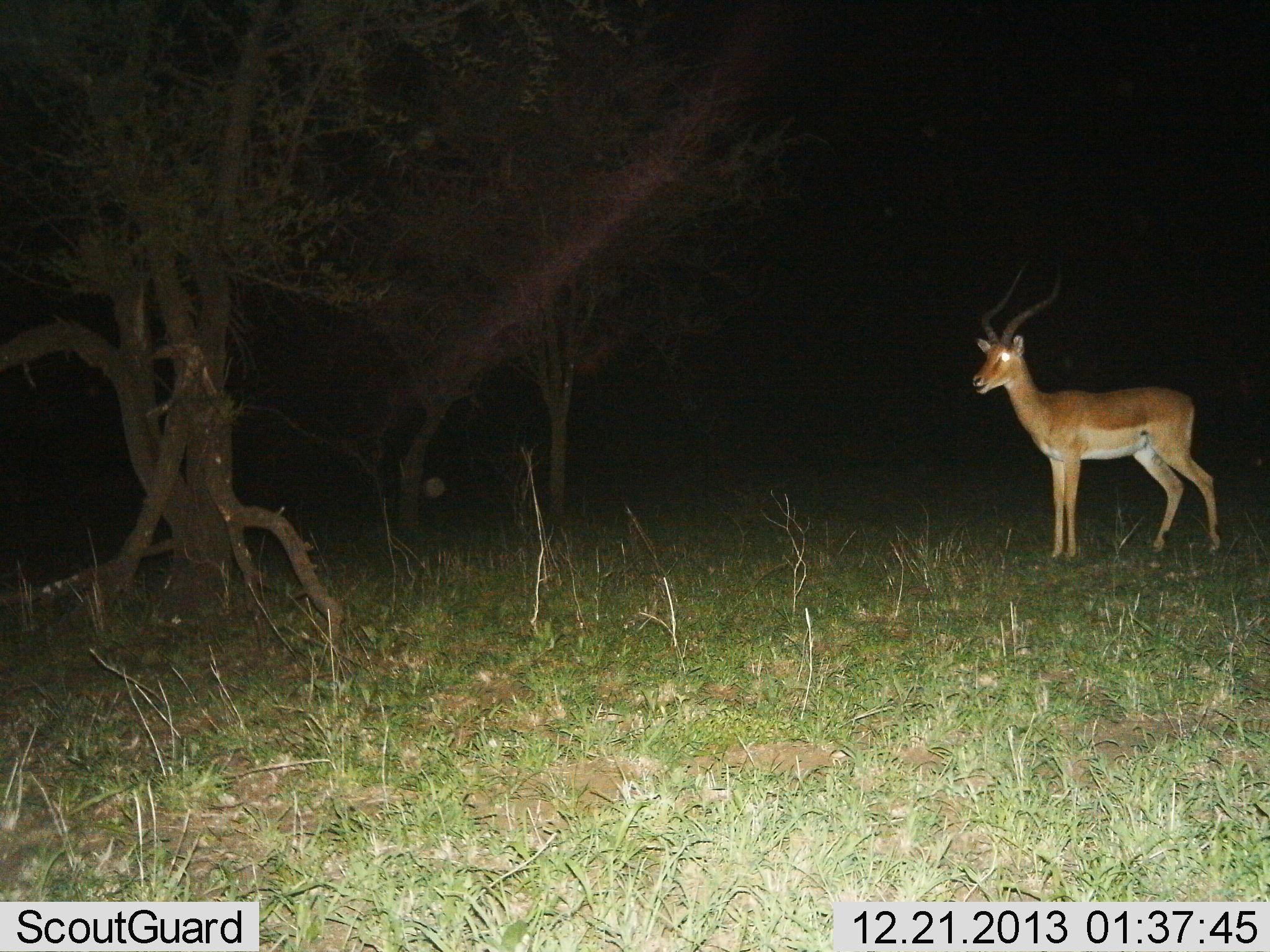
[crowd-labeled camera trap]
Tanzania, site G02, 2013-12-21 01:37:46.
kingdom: Animalia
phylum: Chordata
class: Mammalia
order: Artiodactyla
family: Bovidae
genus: Aepyceros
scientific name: Aepyceros melampus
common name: impala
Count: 1.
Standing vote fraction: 100%.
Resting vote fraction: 0%.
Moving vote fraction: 0%.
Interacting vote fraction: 0%.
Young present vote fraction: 0%.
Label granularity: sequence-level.